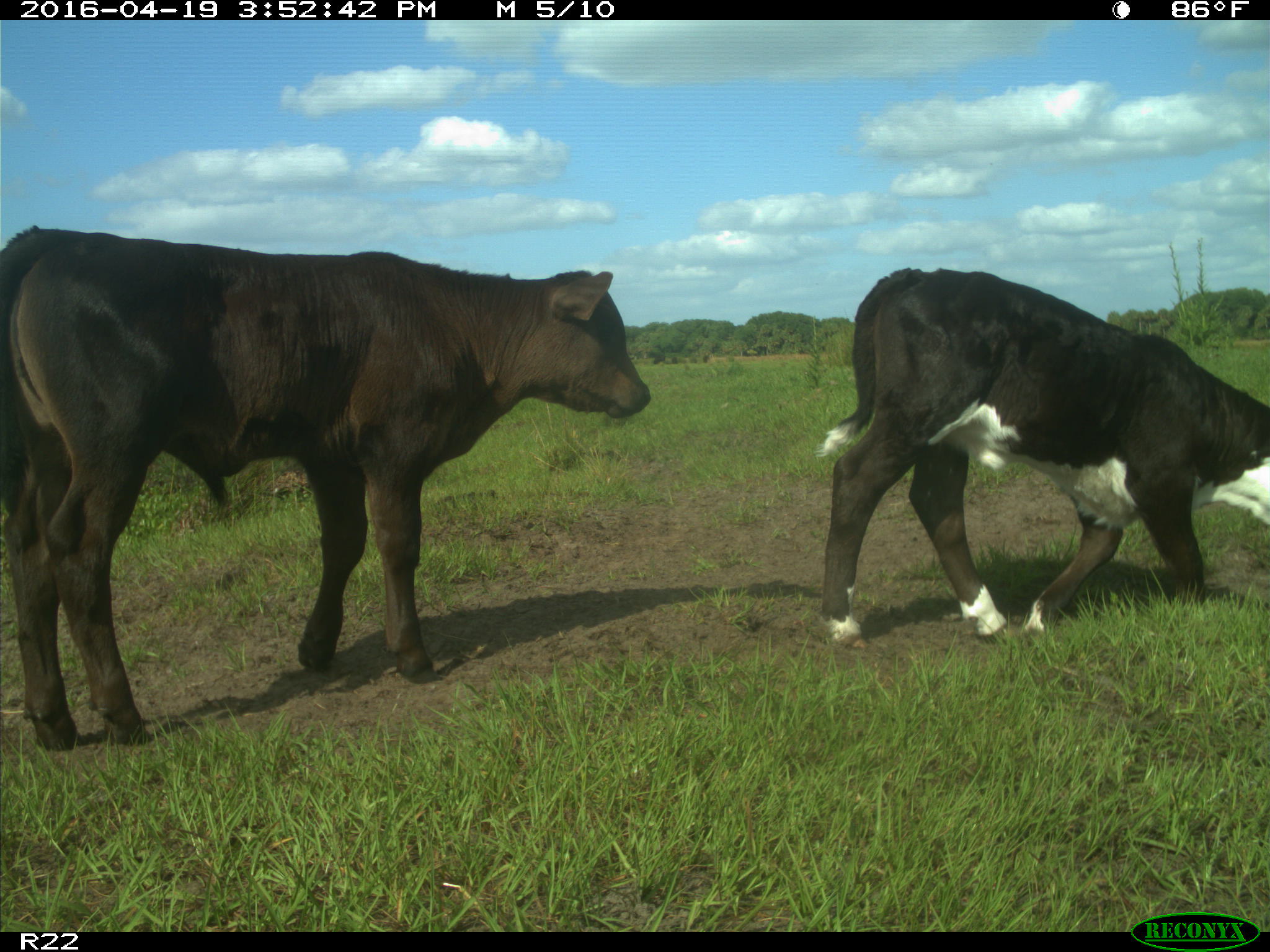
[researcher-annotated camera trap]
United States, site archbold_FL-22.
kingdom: Animalia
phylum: Chordata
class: Mammalia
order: Artiodactyla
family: Bovidae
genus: Bos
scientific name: Bos taurus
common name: domestic cow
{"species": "Bos taurus (domestic cow)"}